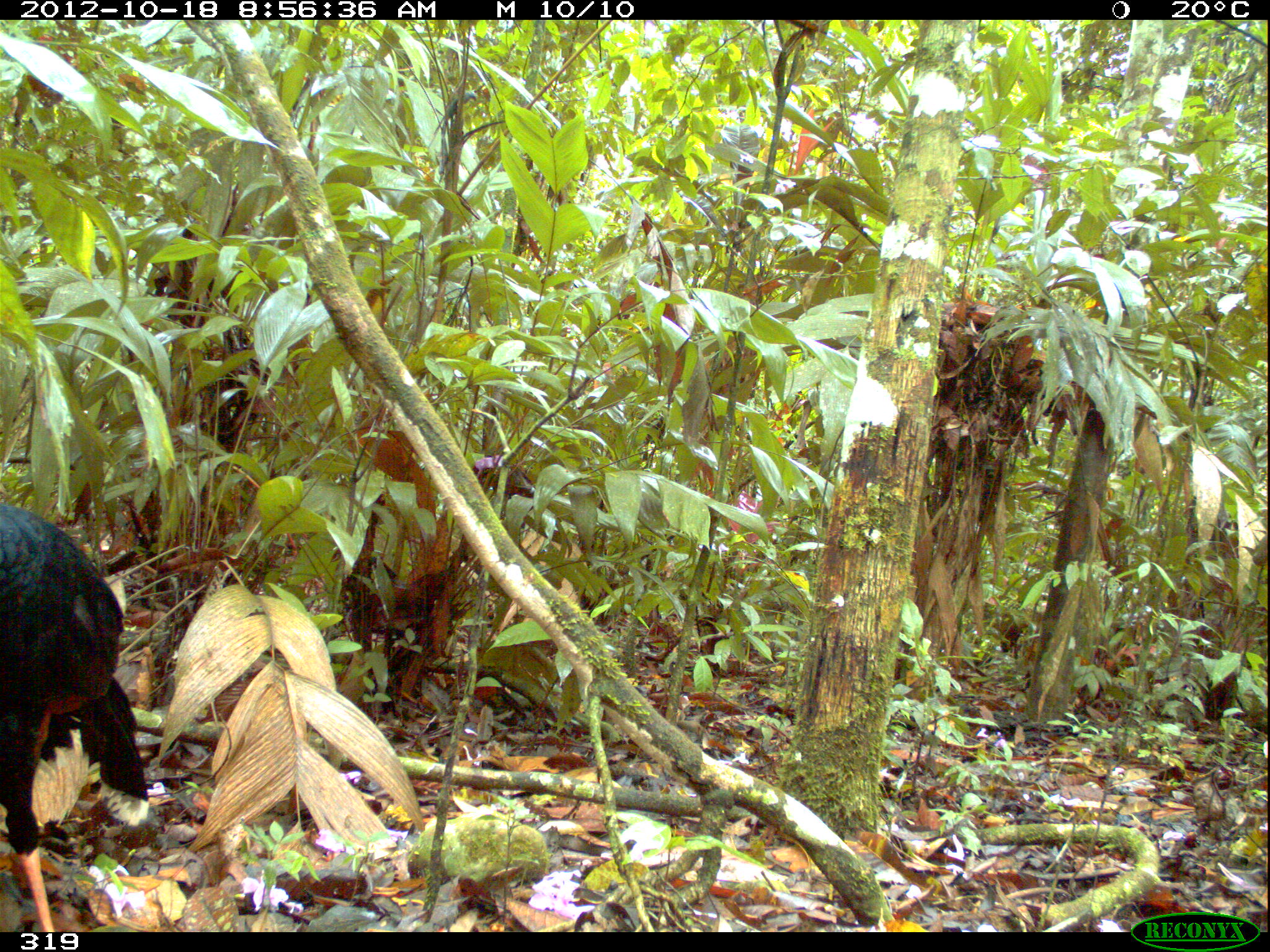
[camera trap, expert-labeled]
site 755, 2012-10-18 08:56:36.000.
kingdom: Animalia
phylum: Chordata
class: Aves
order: Galliformes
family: Cracidae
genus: Mitu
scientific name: Mitu tuberosum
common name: razor-billed curassow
Mitu tuberosum (razor-billed curassow).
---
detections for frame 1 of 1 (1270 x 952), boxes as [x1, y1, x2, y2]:
mitu tuberosum: [0, 503, 149, 932]; [520, 528, 589, 602]